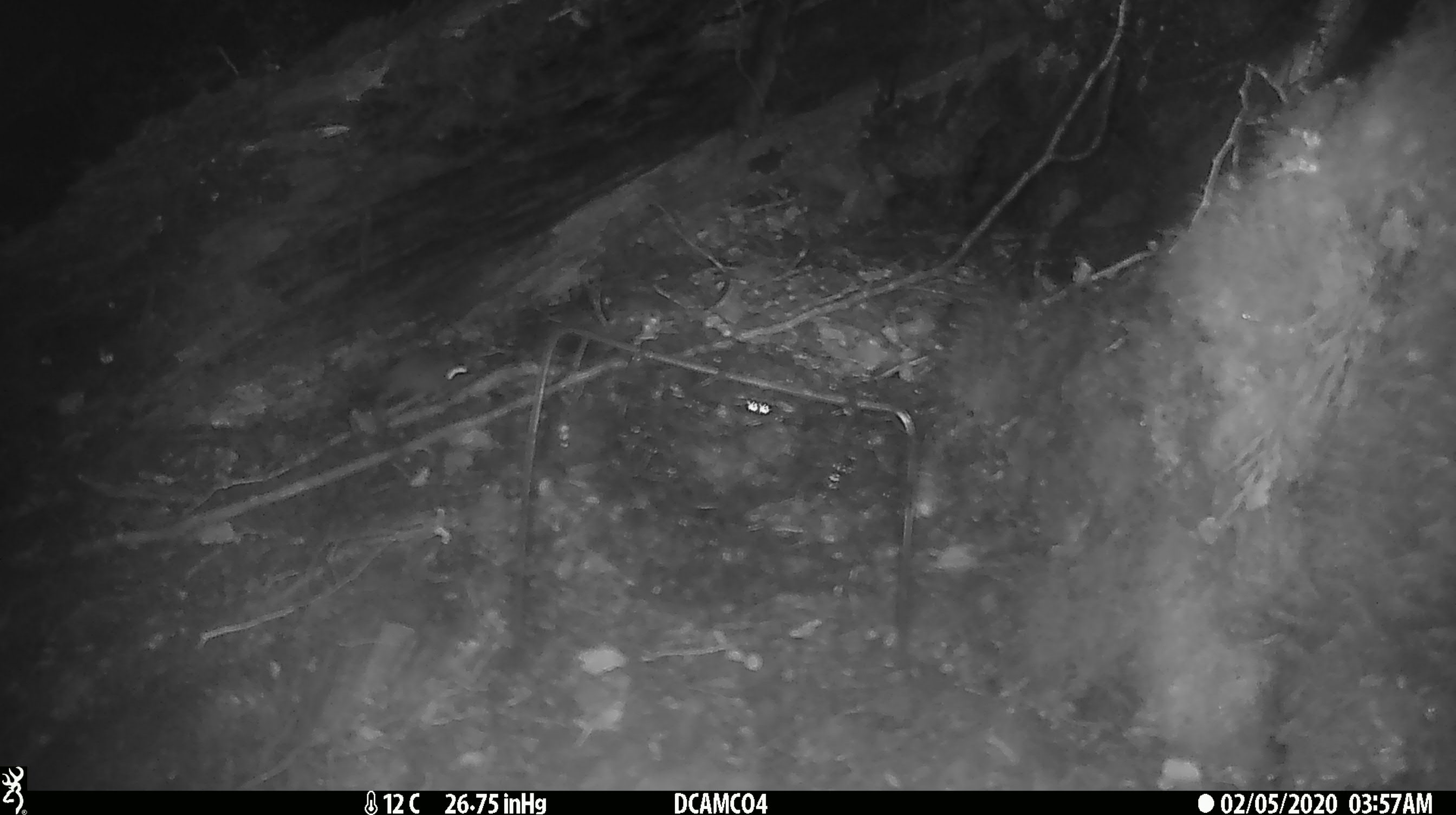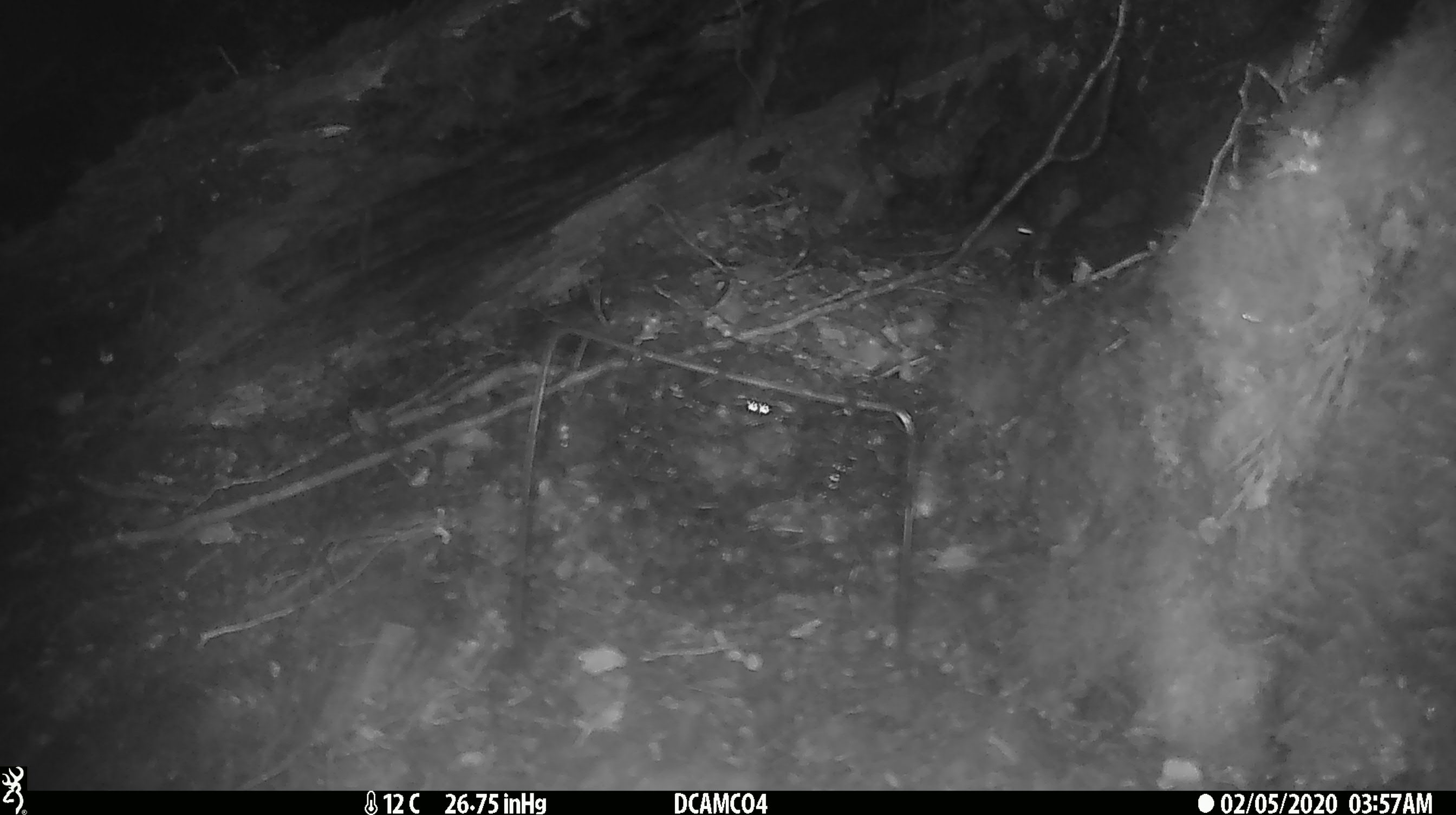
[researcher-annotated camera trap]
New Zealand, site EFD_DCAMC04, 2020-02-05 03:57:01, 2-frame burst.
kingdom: Animalia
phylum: Chordata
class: Mammalia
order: Rodentia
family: Muridae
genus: Mus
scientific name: Mus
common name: mouse